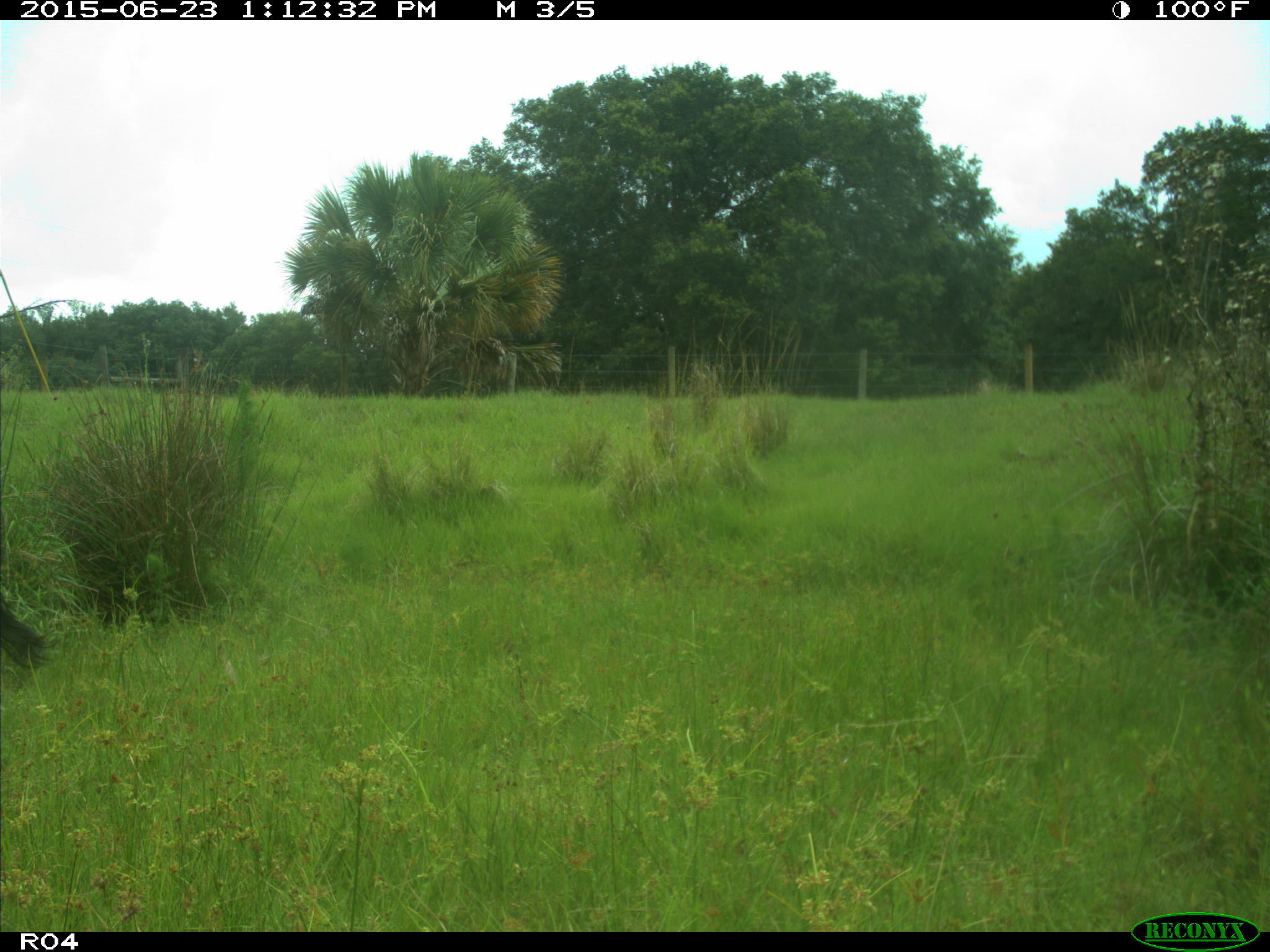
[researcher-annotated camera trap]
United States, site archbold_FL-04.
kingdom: Animalia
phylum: Chordata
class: Mammalia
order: Artiodactyla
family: Bovidae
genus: Bos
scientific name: Bos taurus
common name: domestic cow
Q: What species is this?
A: Bos taurus (domestic cow).